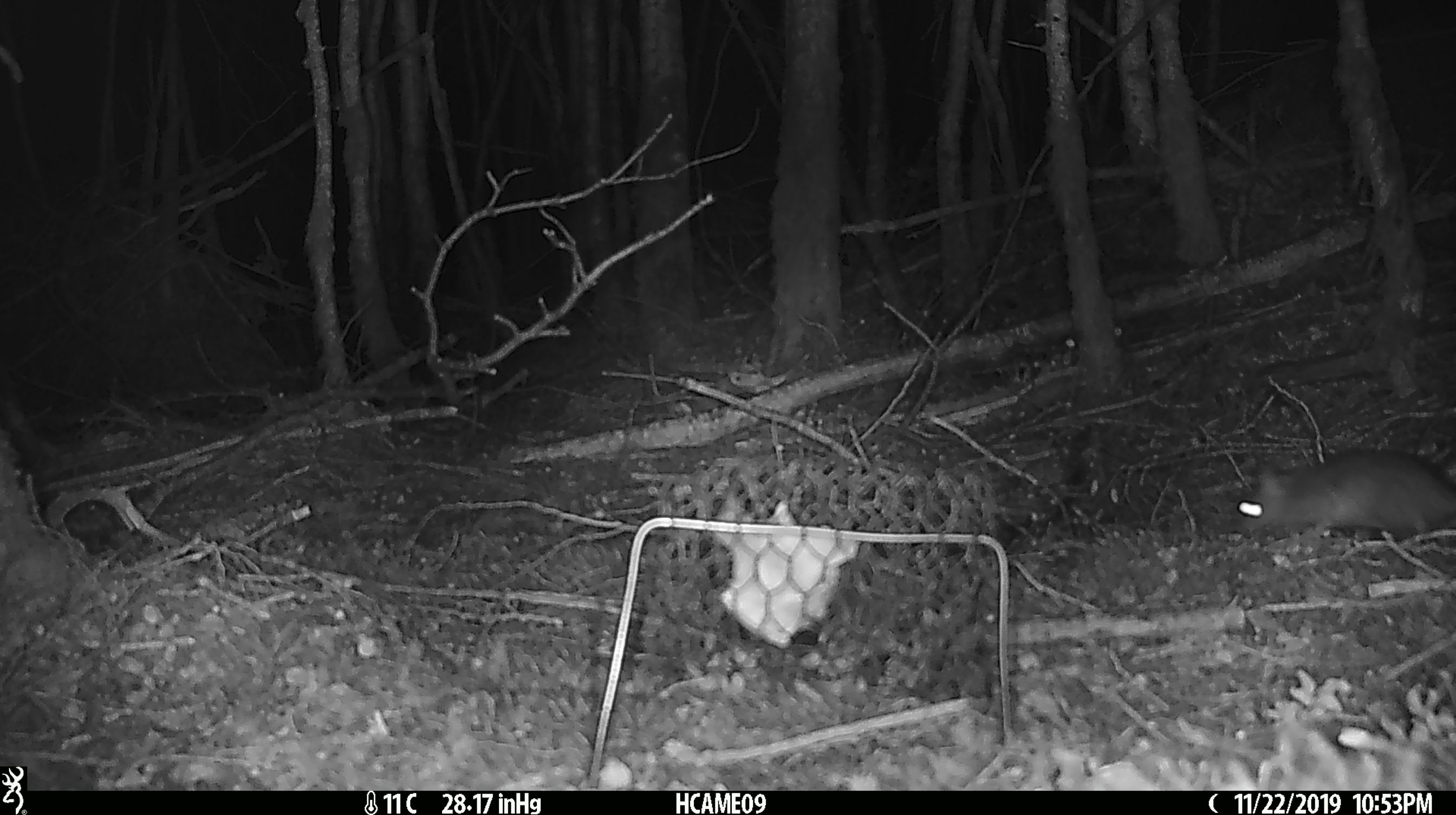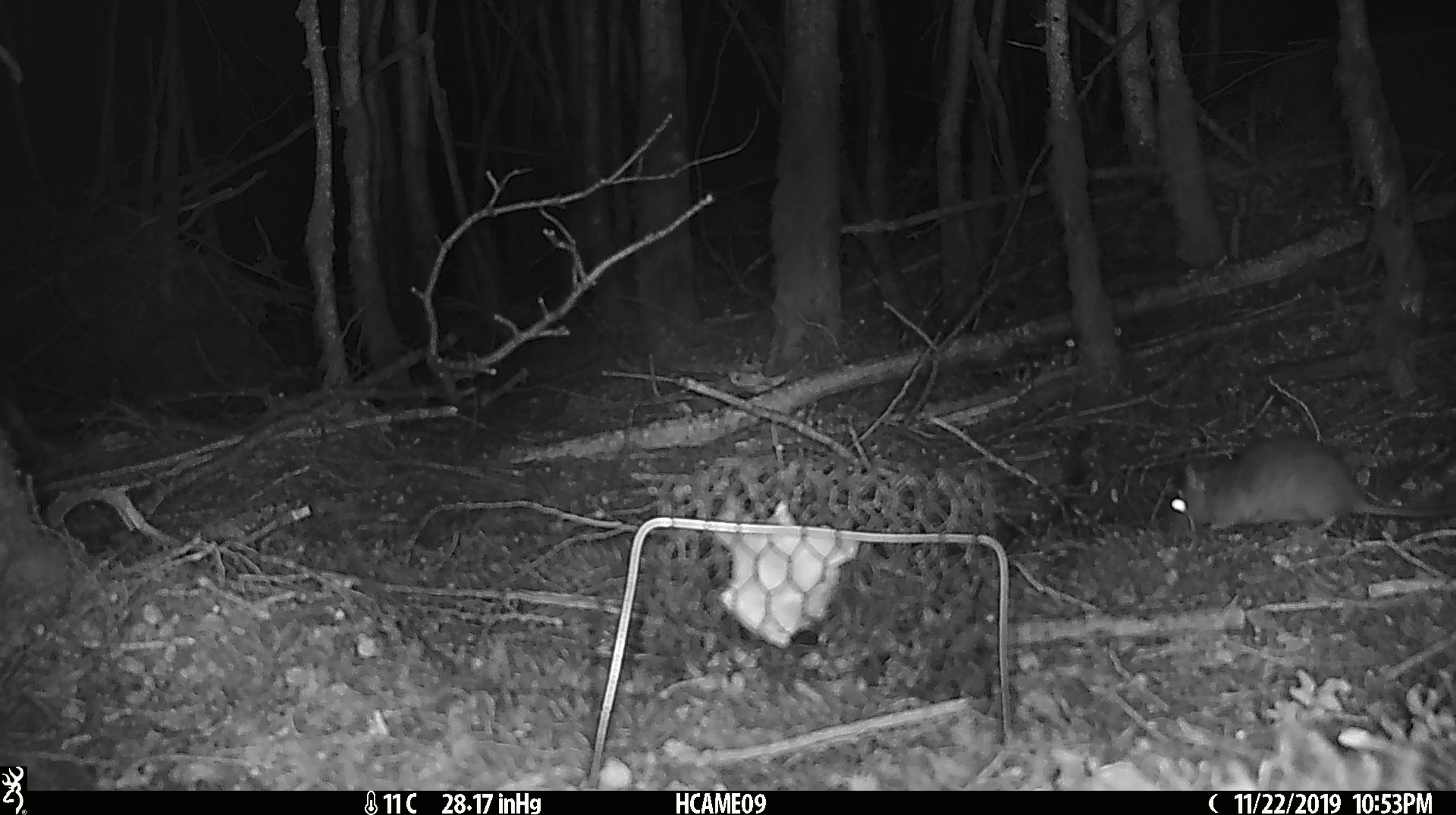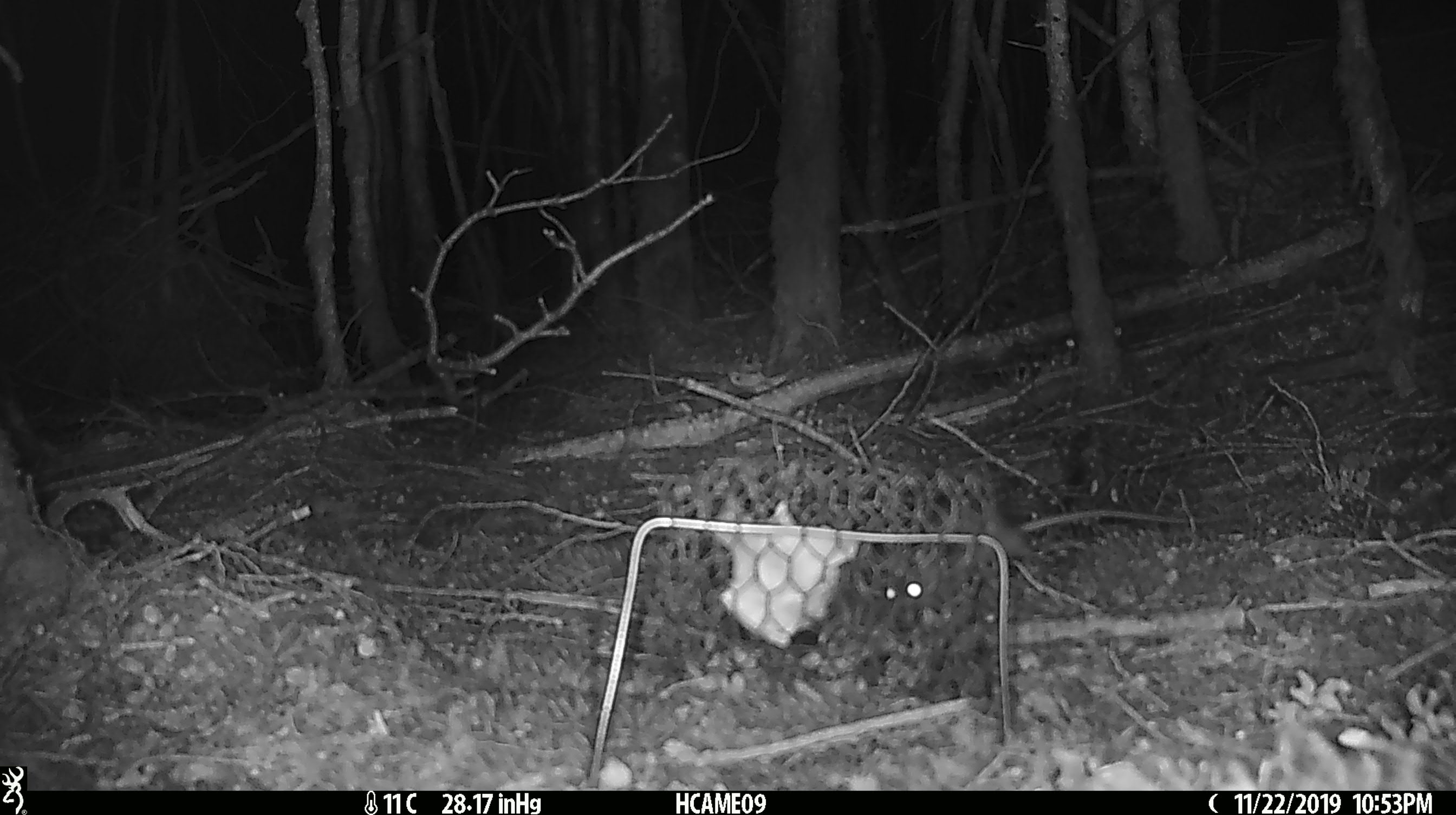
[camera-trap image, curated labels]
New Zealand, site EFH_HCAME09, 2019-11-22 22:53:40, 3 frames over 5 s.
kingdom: Animalia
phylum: Chordata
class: Mammalia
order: Rodentia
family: Muridae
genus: Rattus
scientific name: Rattus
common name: rat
Rat (Rattus).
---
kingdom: Animalia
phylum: Chordata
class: Mammalia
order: Rodentia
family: Muridae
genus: Mus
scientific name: Mus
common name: mouse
Mouse (Mus).